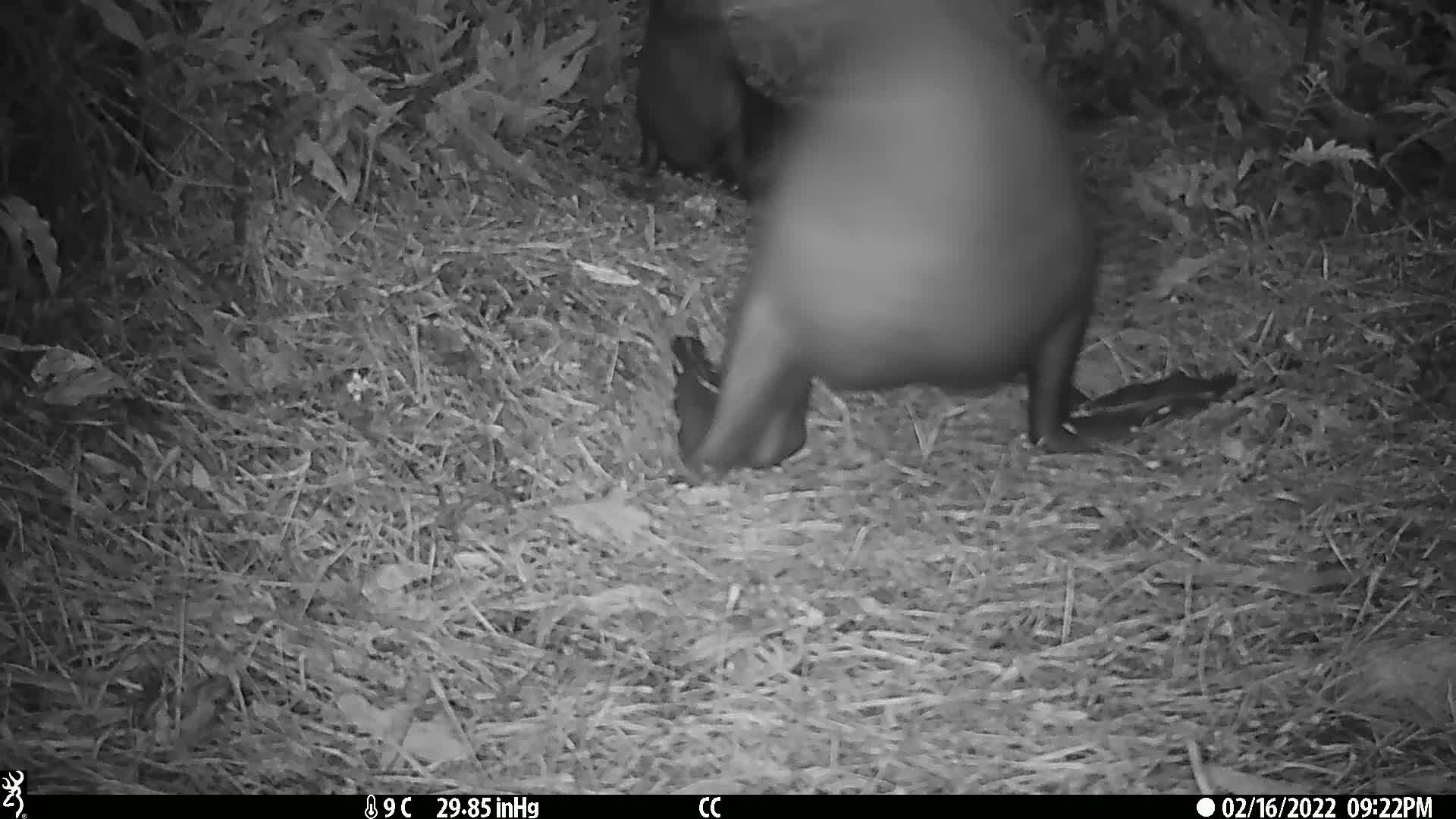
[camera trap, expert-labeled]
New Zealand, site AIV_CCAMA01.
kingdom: Animalia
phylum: Chordata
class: Mammalia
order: Carnivora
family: Otariidae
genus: Phocarctos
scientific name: Phocarctos hookeri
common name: new zealand sea lion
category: sealion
Sealion (new zealand sea lion) (Phocarctos hookeri).